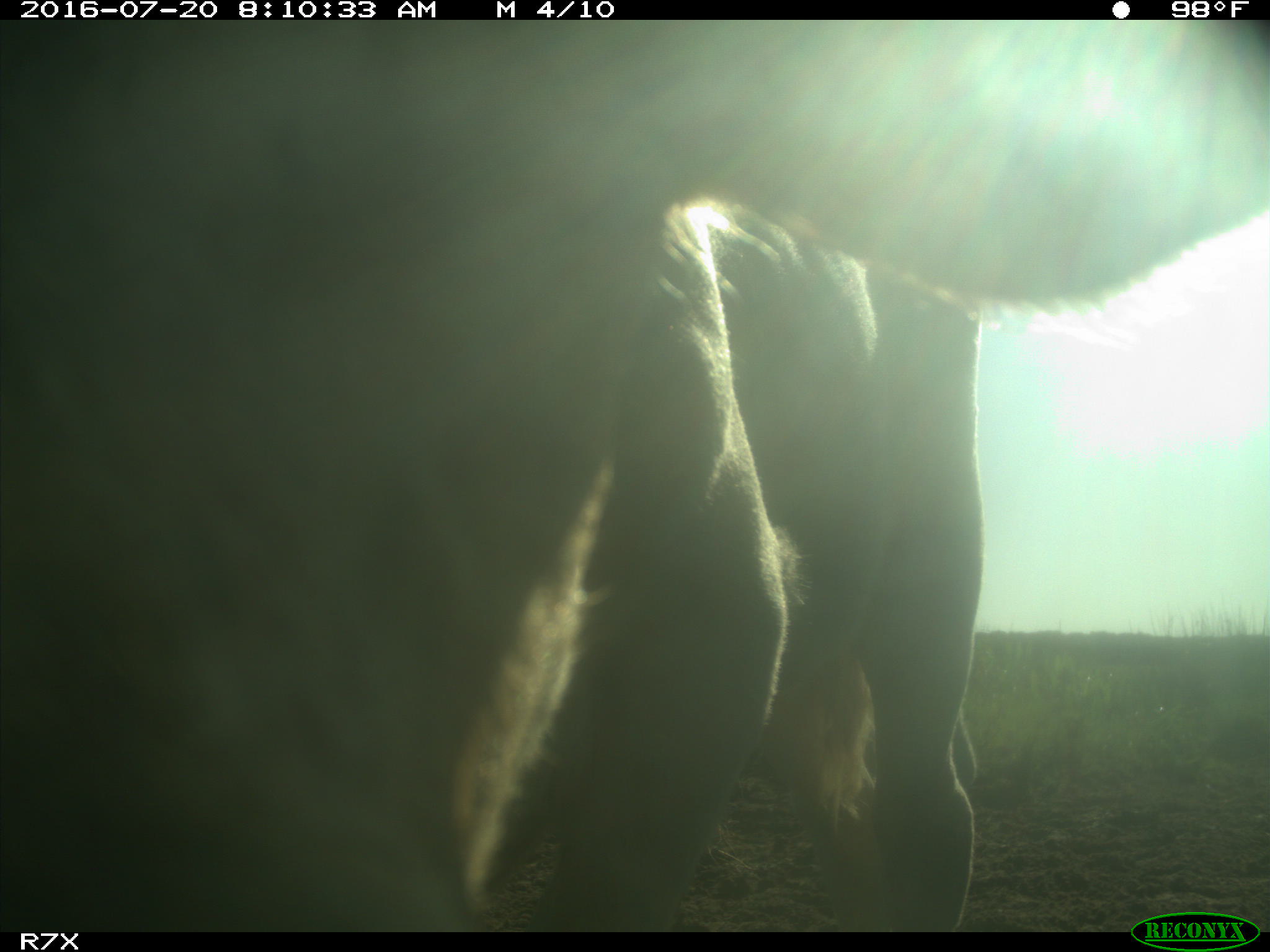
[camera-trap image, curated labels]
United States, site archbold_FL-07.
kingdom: Animalia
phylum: Chordata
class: Mammalia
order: Artiodactyla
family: Bovidae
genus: Bos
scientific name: Bos taurus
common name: domestic cow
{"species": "Bos taurus (domestic cow)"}